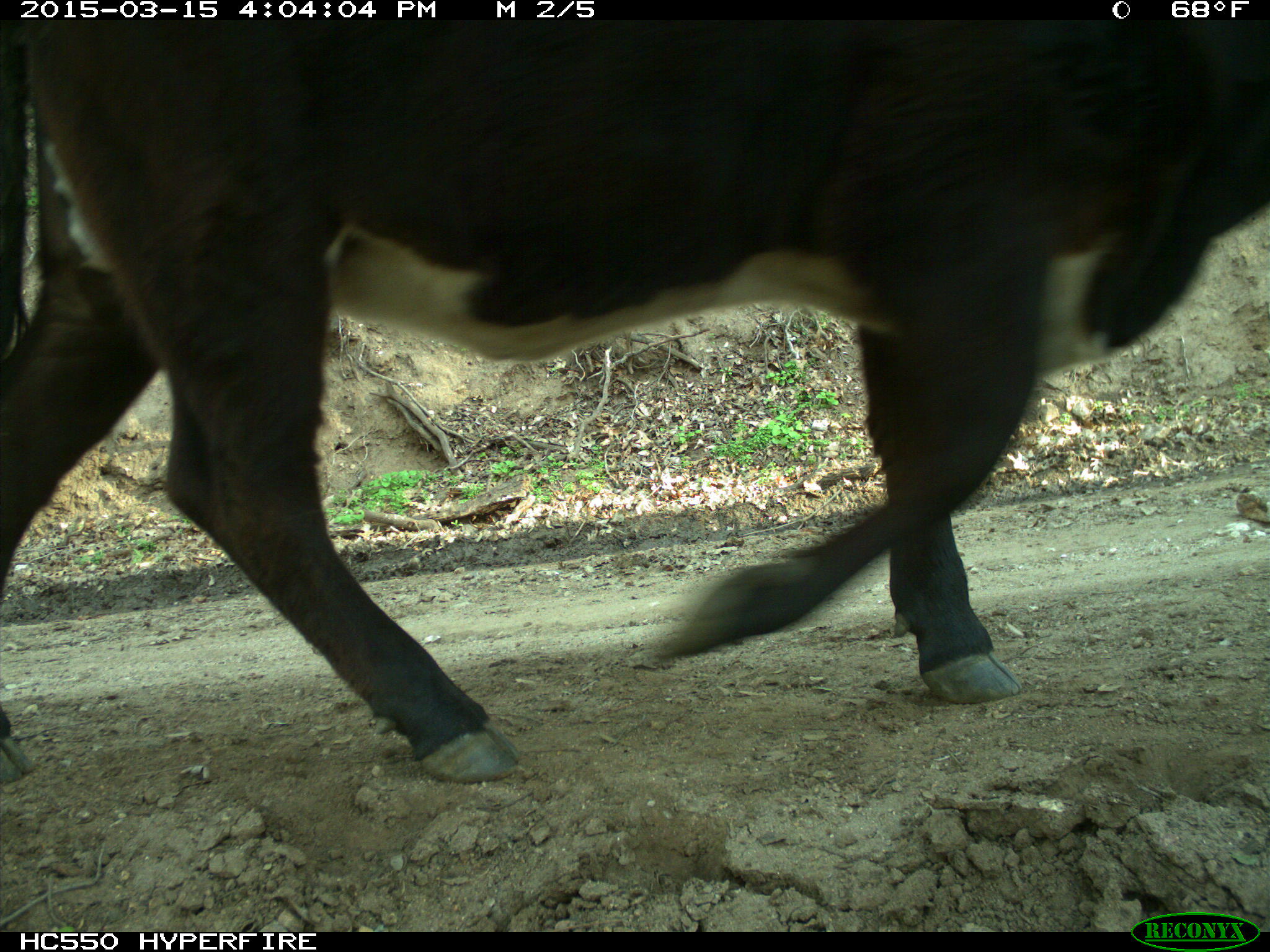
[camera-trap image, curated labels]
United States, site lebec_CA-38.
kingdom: Animalia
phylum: Chordata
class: Mammalia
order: Artiodactyla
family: Bovidae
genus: Bos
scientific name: Bos taurus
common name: domestic cow